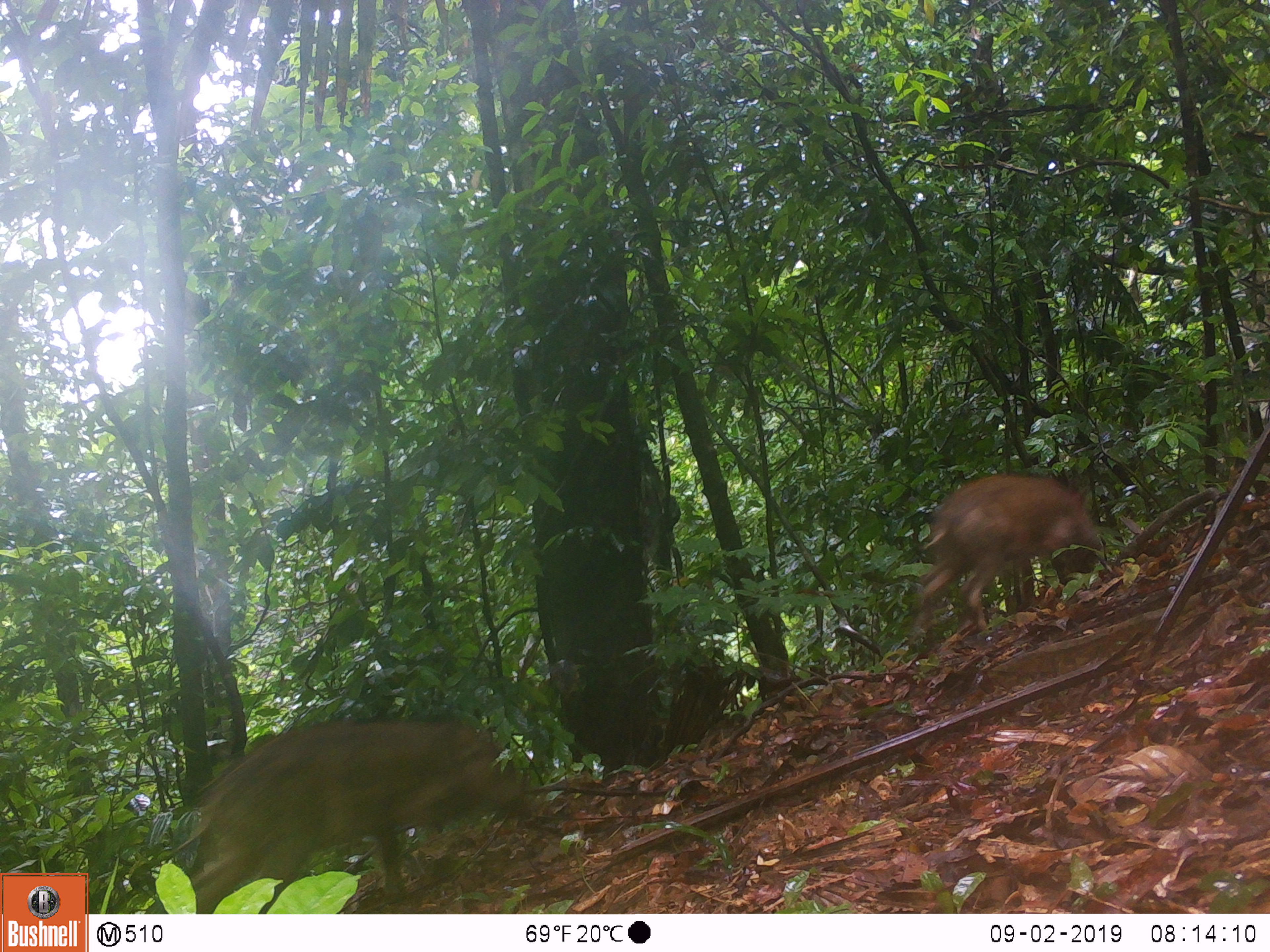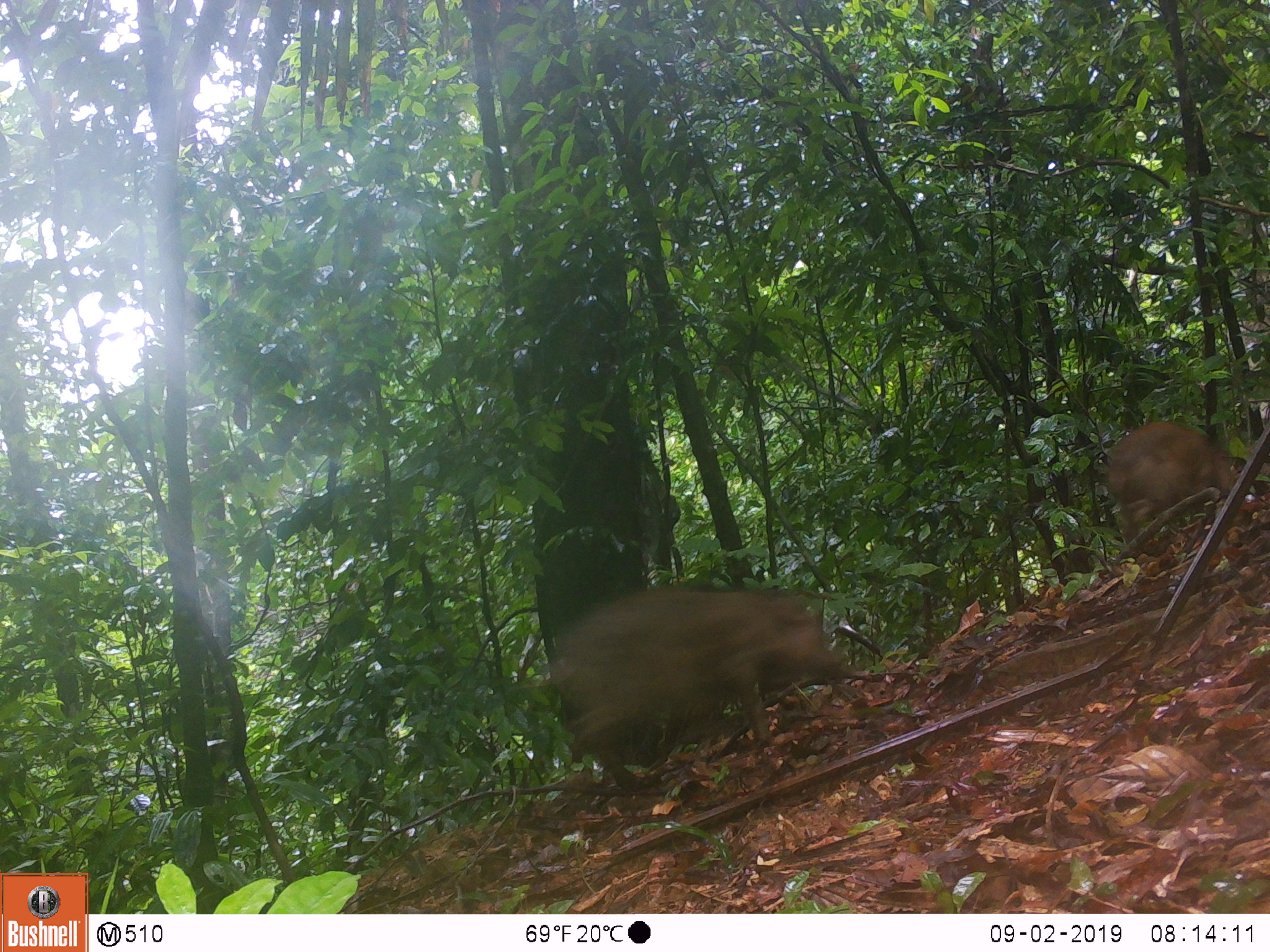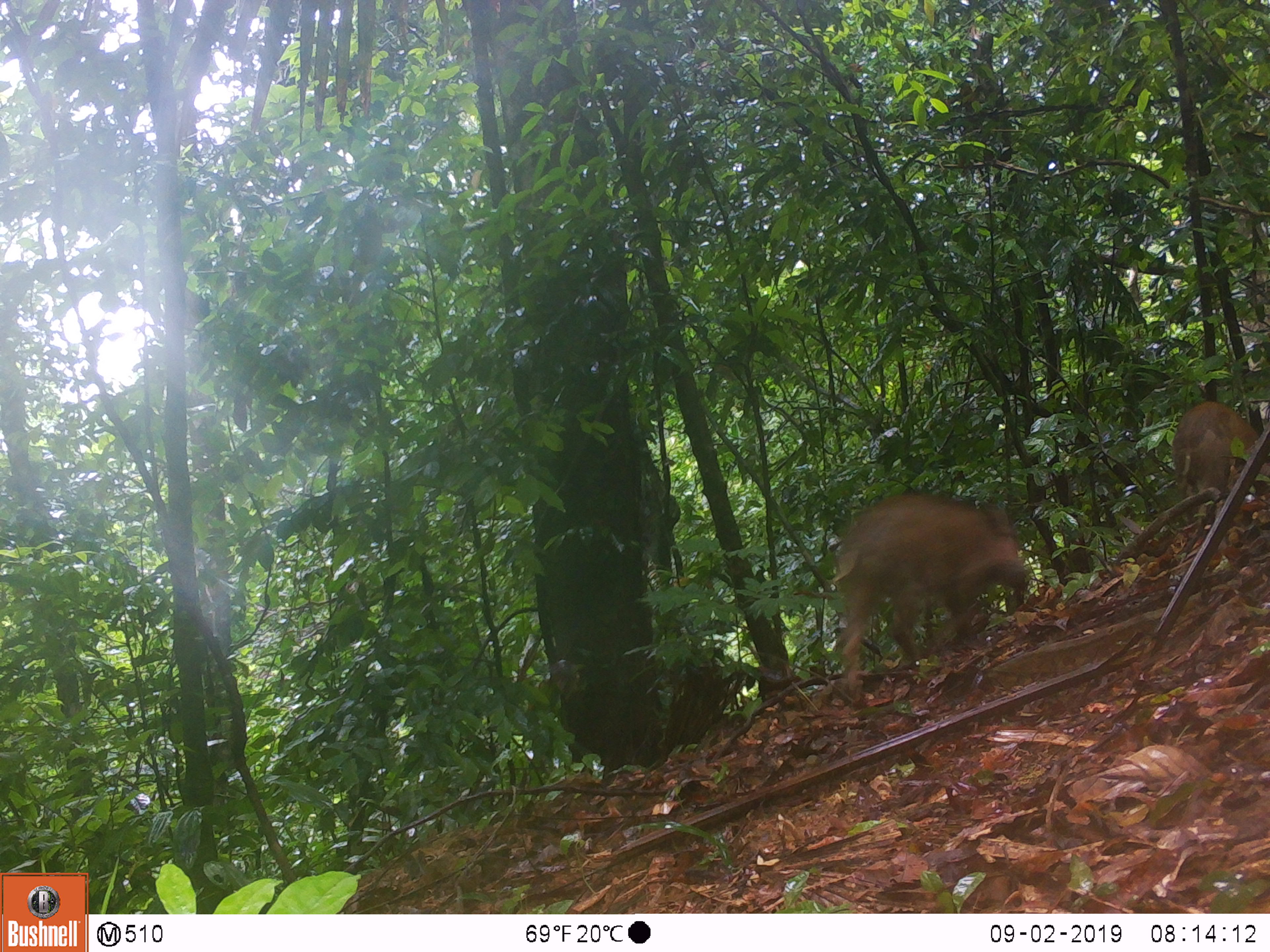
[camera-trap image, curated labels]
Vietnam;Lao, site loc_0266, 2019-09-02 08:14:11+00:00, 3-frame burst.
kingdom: Animalia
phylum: Chordata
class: Mammalia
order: Artiodactyla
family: Suidae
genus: Sus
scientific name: Sus scrofa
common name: eurasian wild pig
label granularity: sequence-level